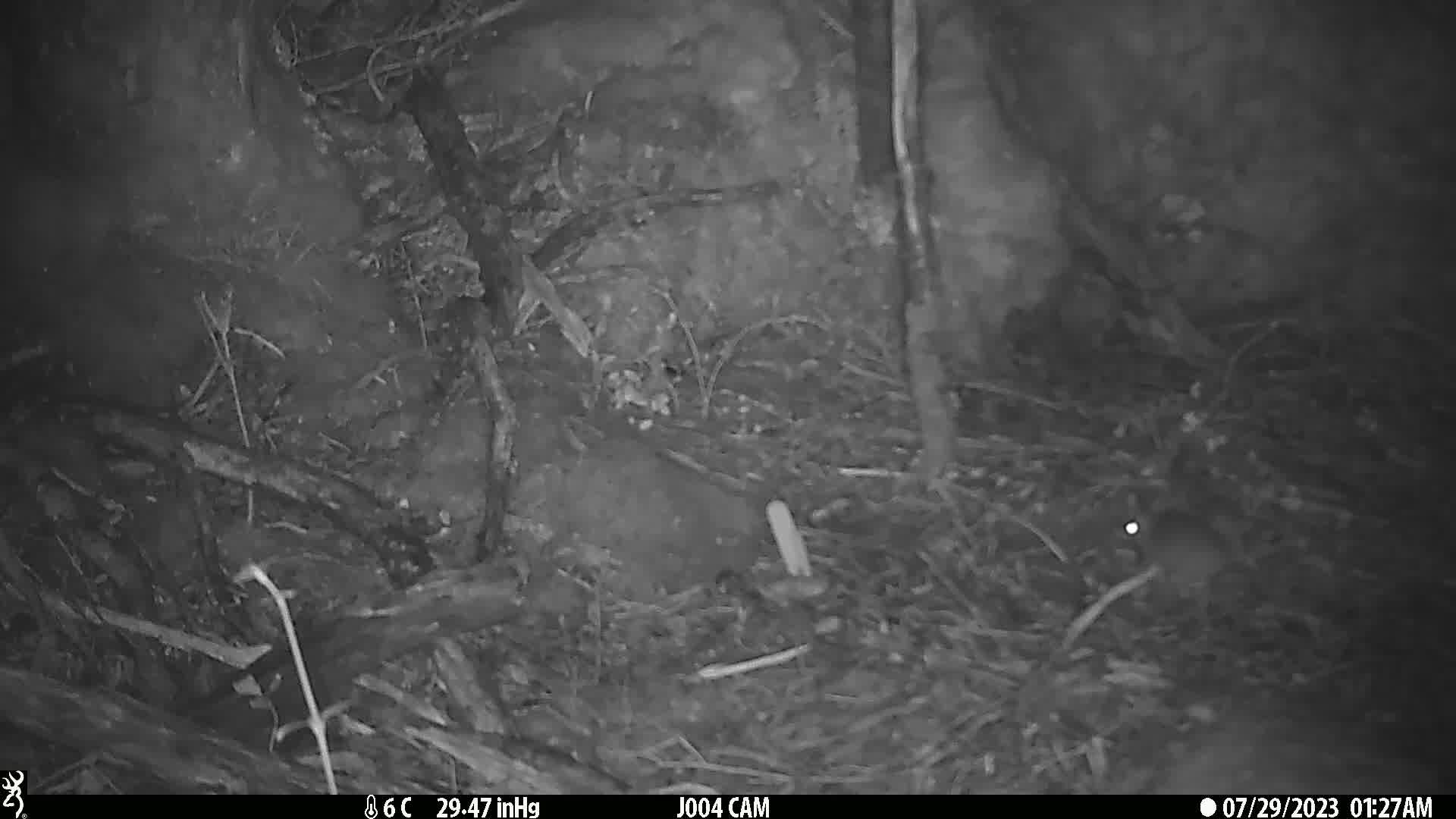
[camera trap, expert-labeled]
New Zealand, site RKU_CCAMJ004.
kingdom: Animalia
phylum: Chordata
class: Mammalia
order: Rodentia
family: Muridae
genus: Rattus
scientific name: Rattus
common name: rat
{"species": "rat (Rattus)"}